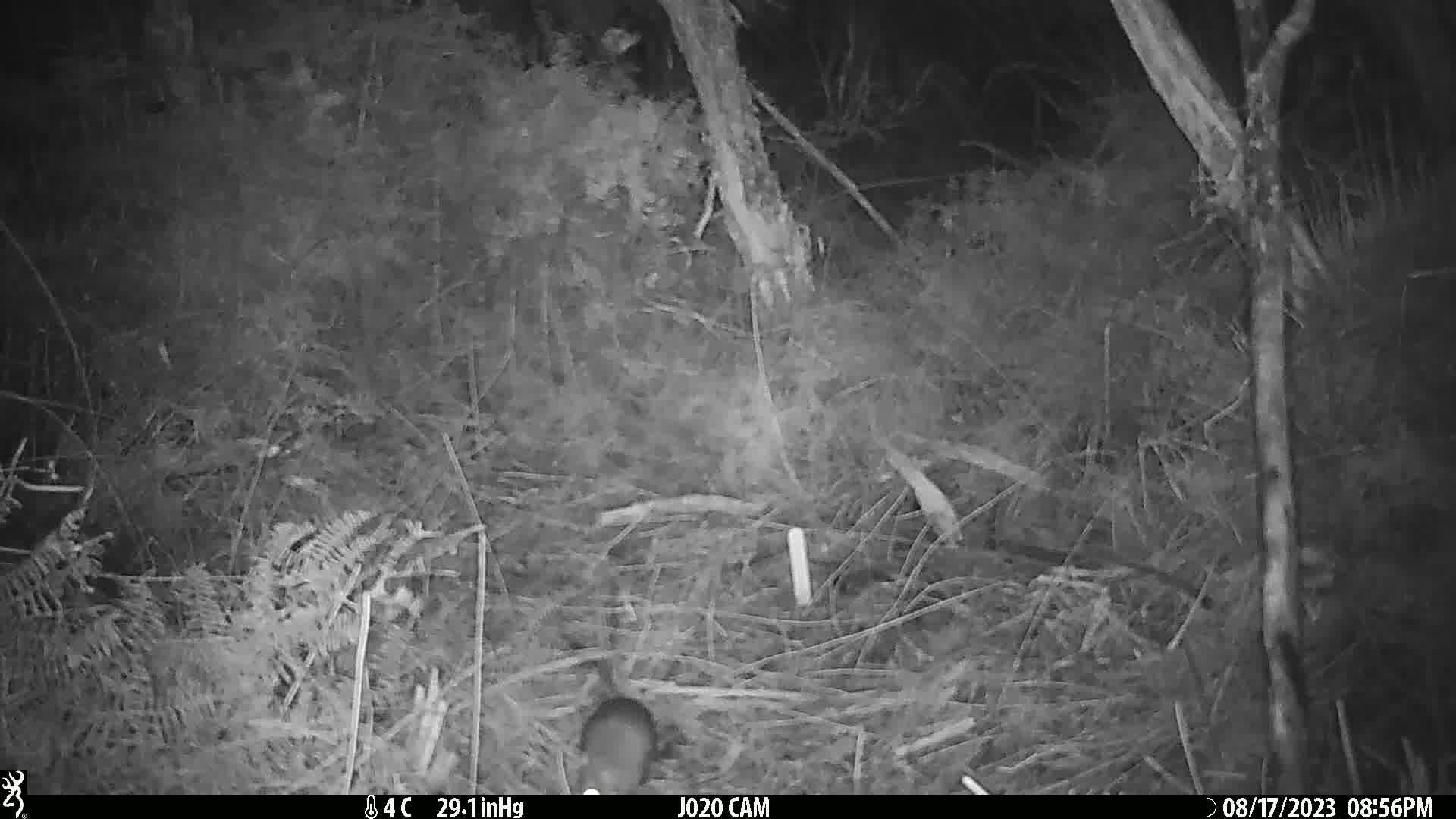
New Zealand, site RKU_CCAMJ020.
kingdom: Animalia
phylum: Chordata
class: Mammalia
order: Rodentia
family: Muridae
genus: Rattus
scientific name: Rattus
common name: rat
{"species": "rat (Rattus)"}